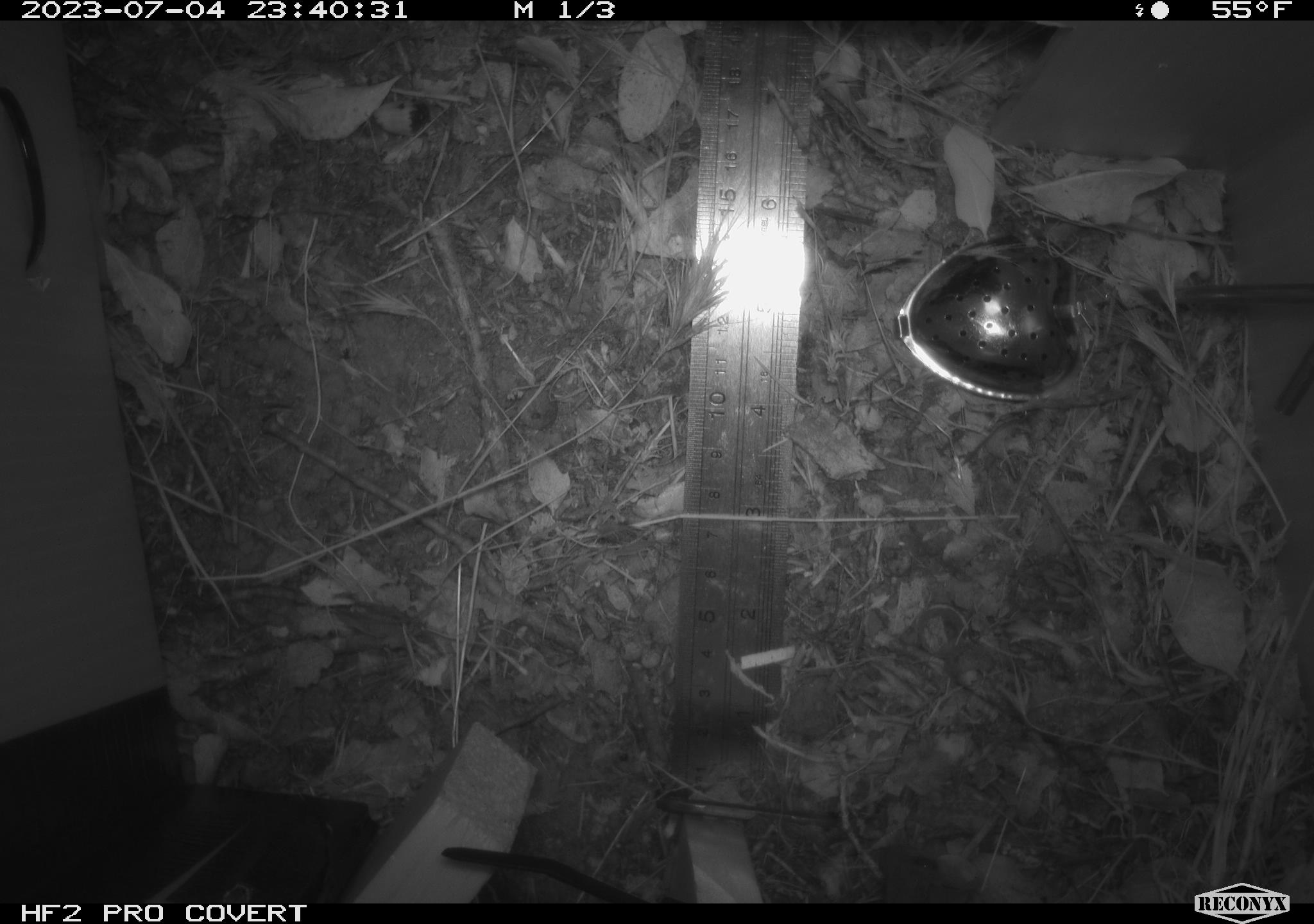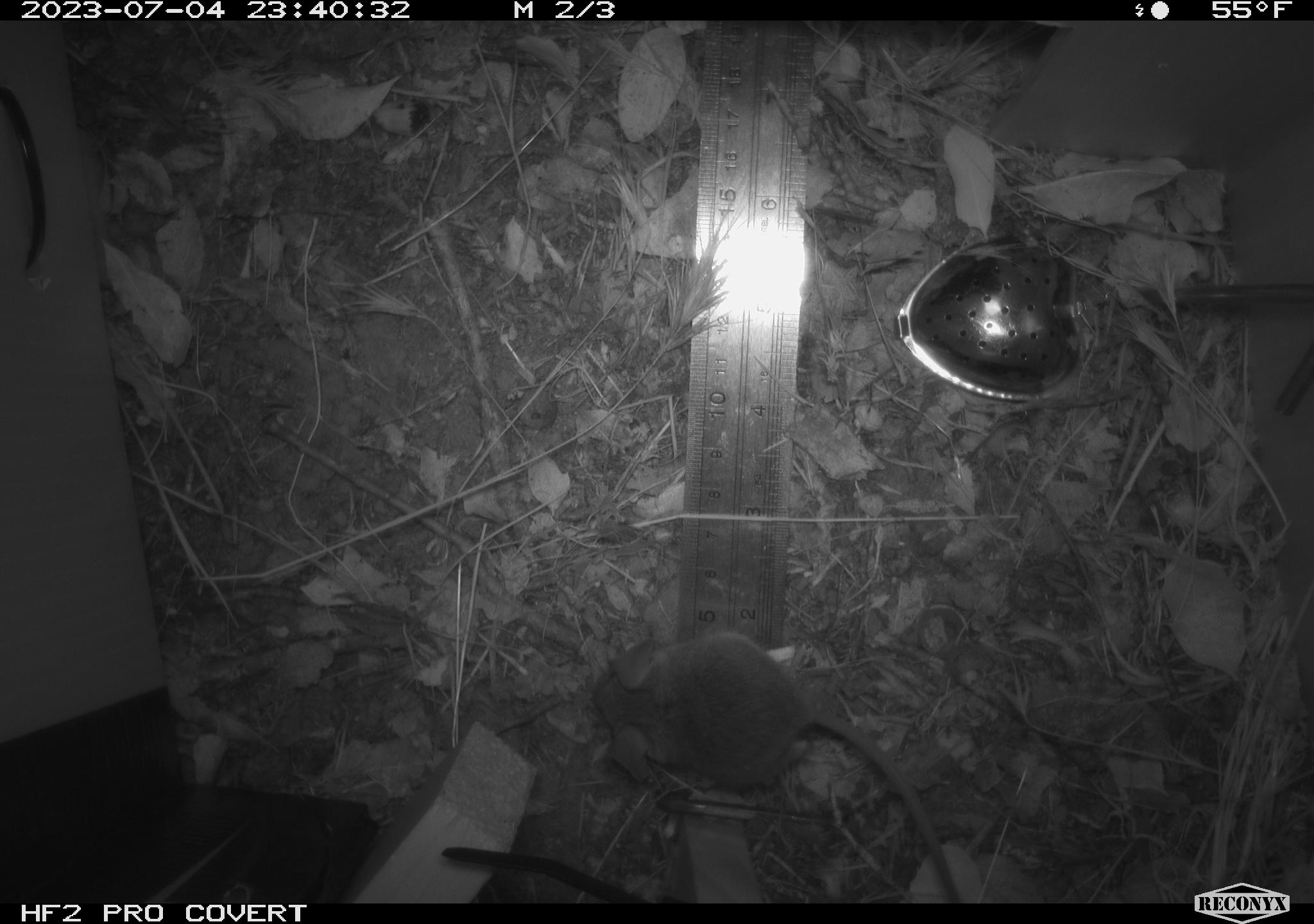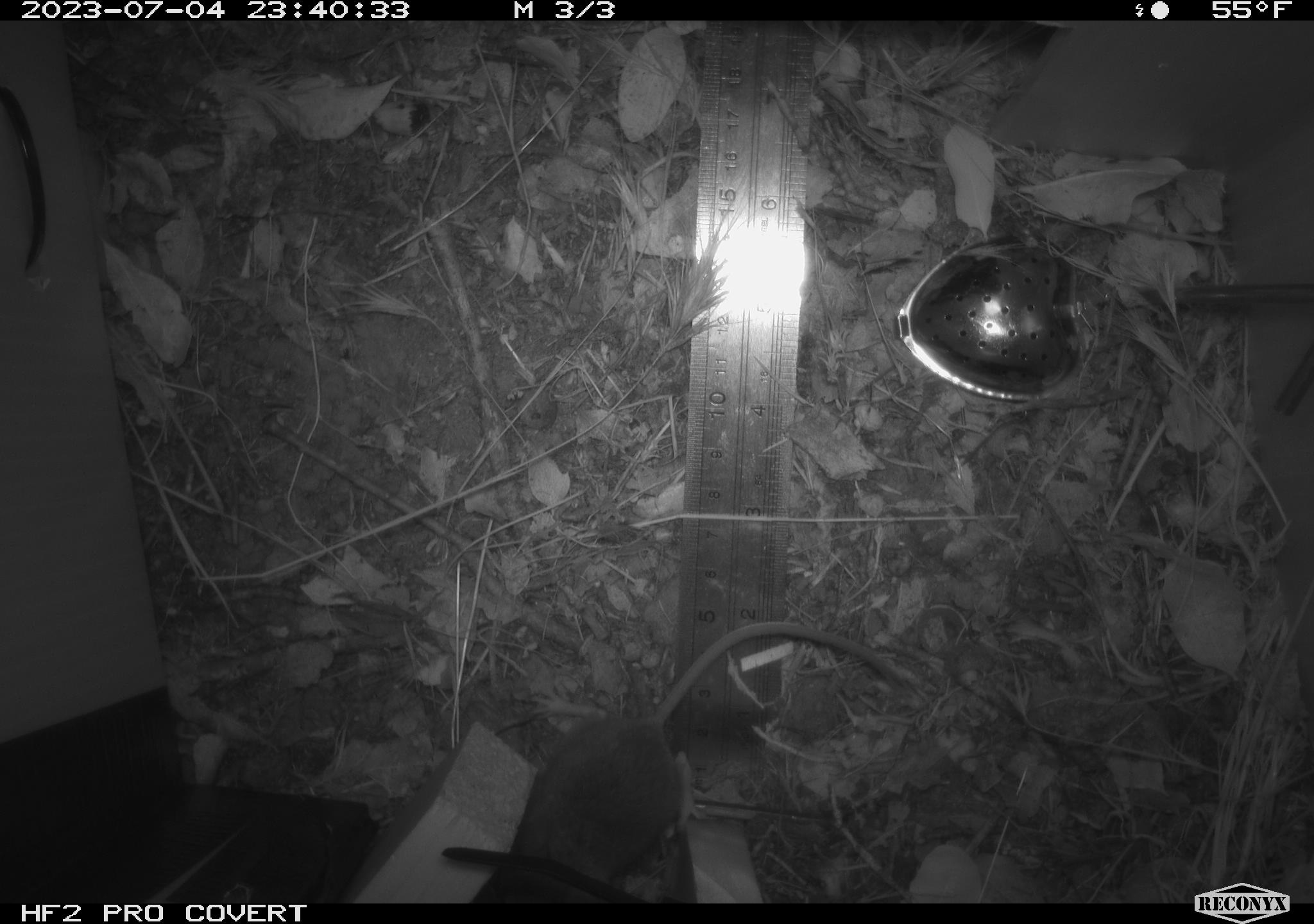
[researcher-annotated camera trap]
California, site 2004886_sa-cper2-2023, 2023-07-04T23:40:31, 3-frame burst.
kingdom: Animalia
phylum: Chordata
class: Mammalia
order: Rodentia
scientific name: Rodentia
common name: mouse species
Mouse species (Rodentia).